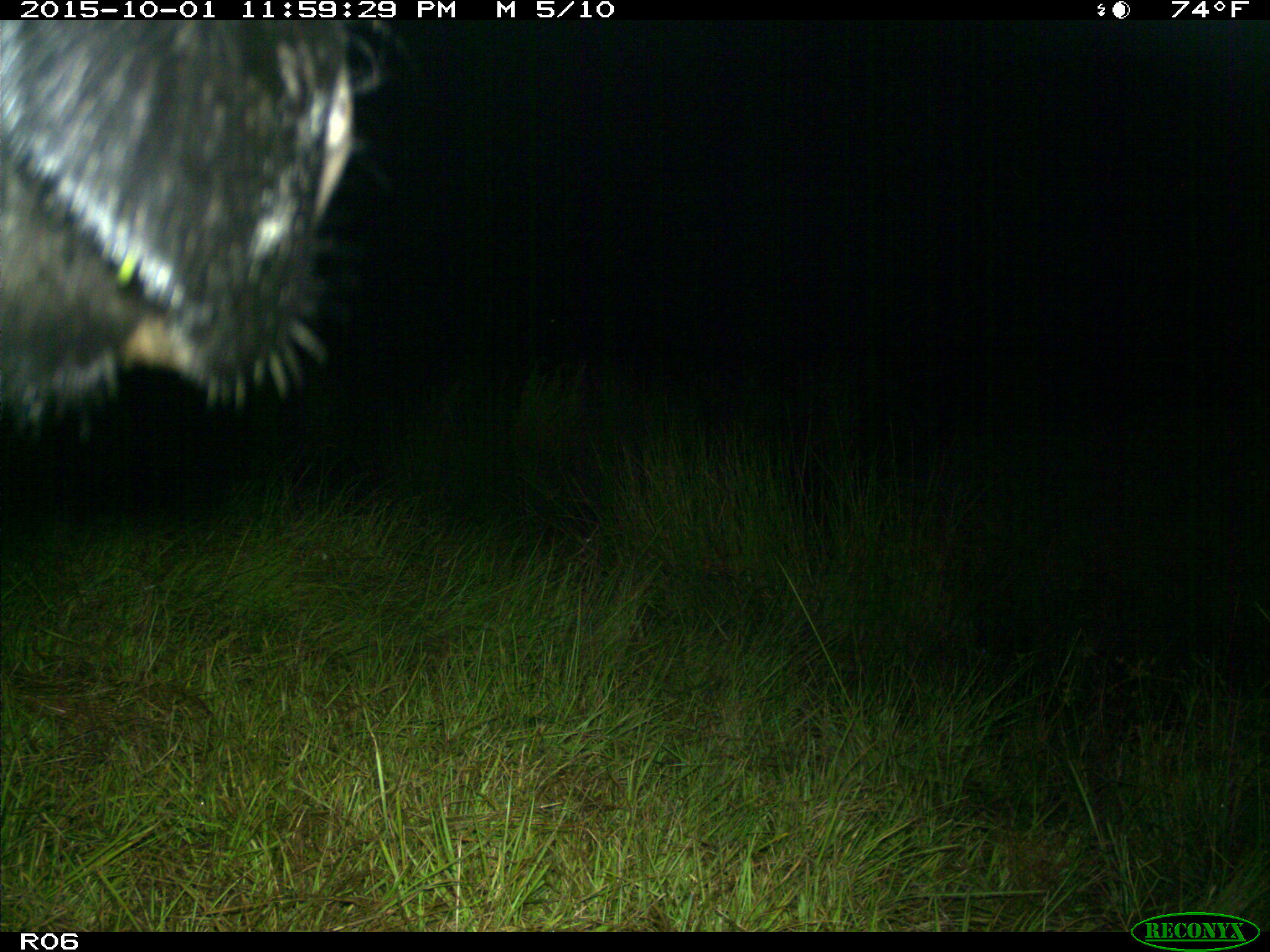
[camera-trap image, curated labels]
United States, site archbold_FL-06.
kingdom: Animalia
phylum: Chordata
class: Mammalia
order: Artiodactyla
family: Bovidae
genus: Bos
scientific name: Bos taurus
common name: domestic cow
Bos taurus (domestic cow).